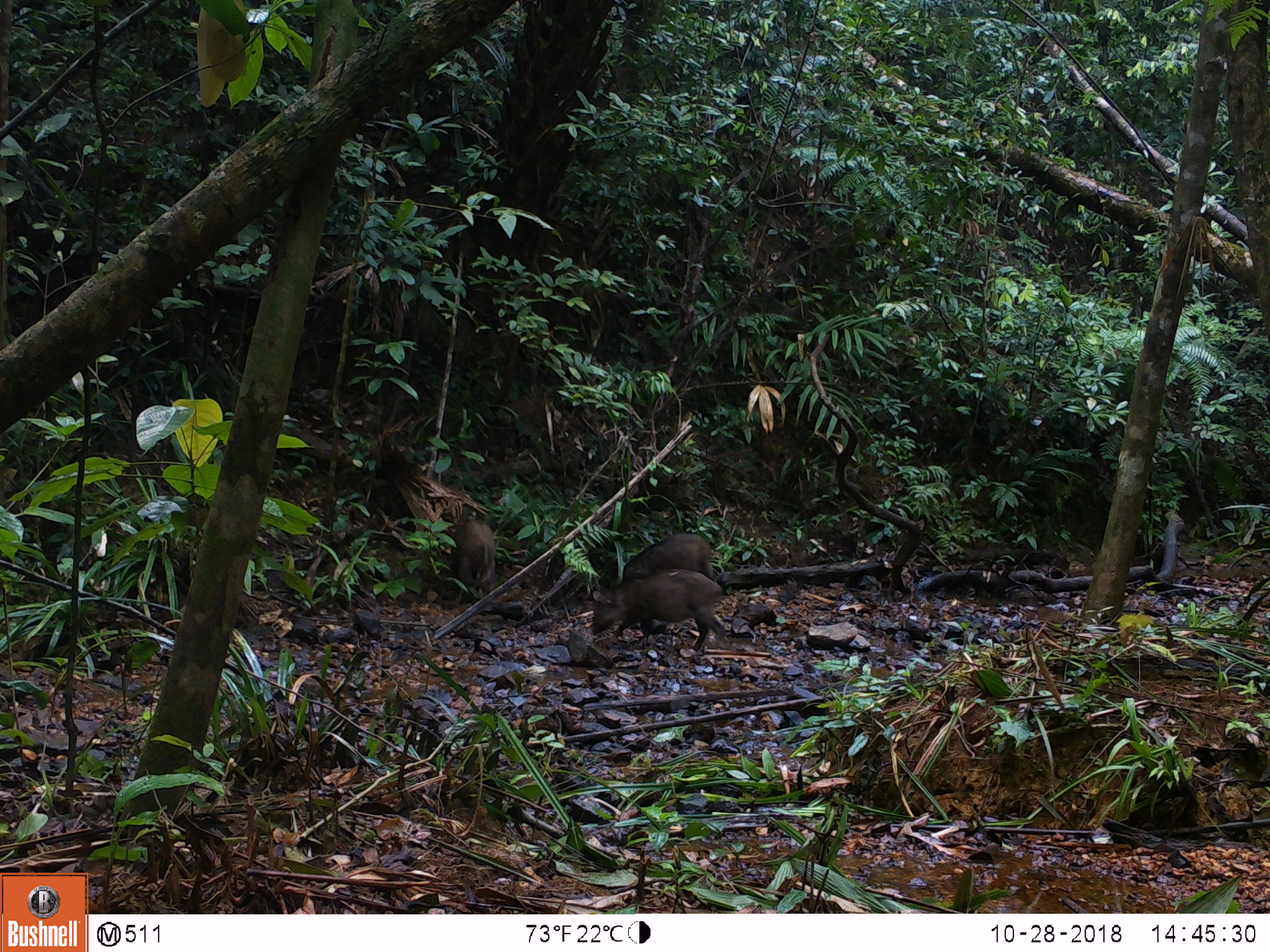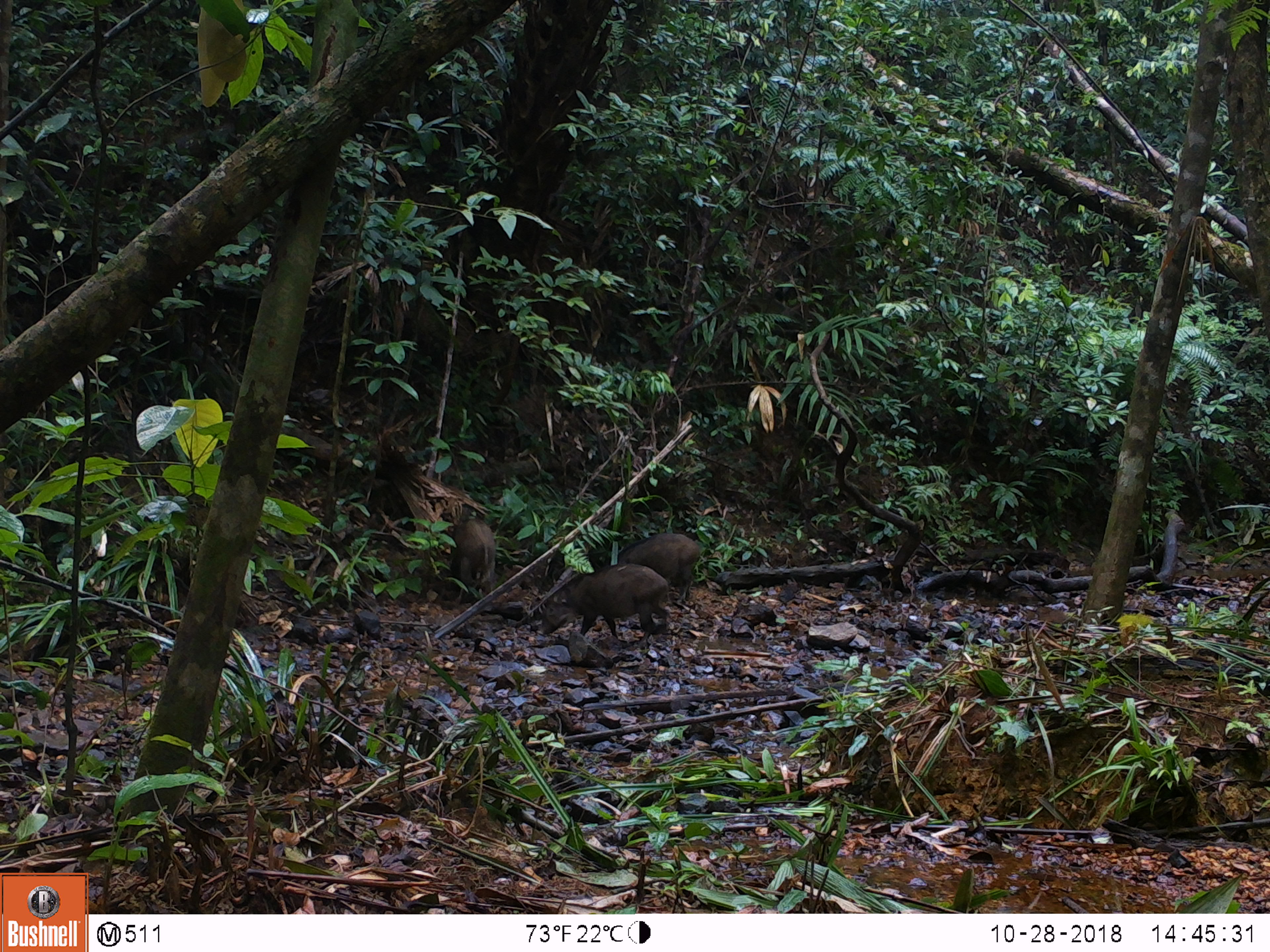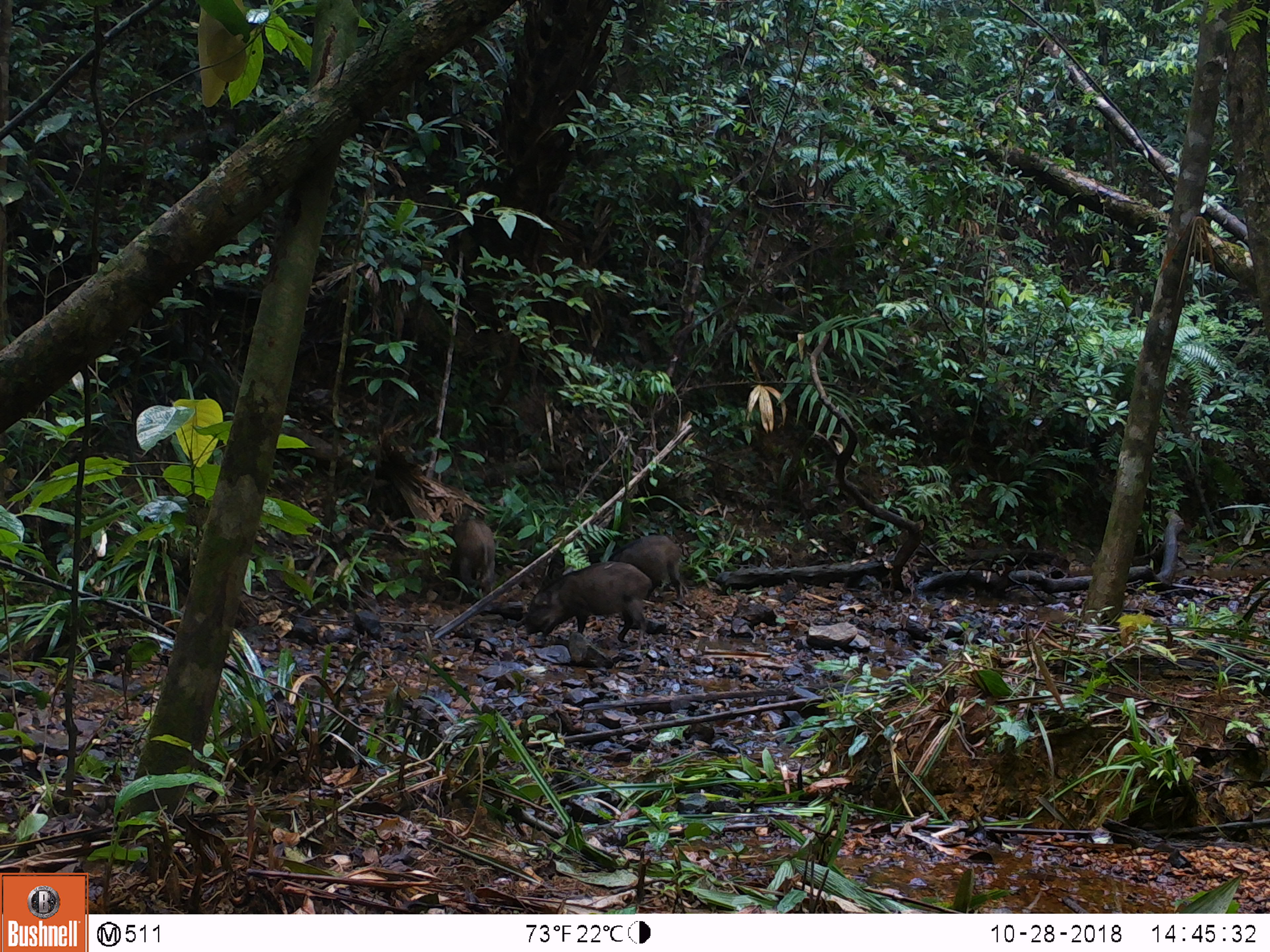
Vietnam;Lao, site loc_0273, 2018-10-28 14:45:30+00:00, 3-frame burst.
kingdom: Animalia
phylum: Chordata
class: Mammalia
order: Artiodactyla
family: Suidae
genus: Sus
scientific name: Sus scrofa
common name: eurasian wild pig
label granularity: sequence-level